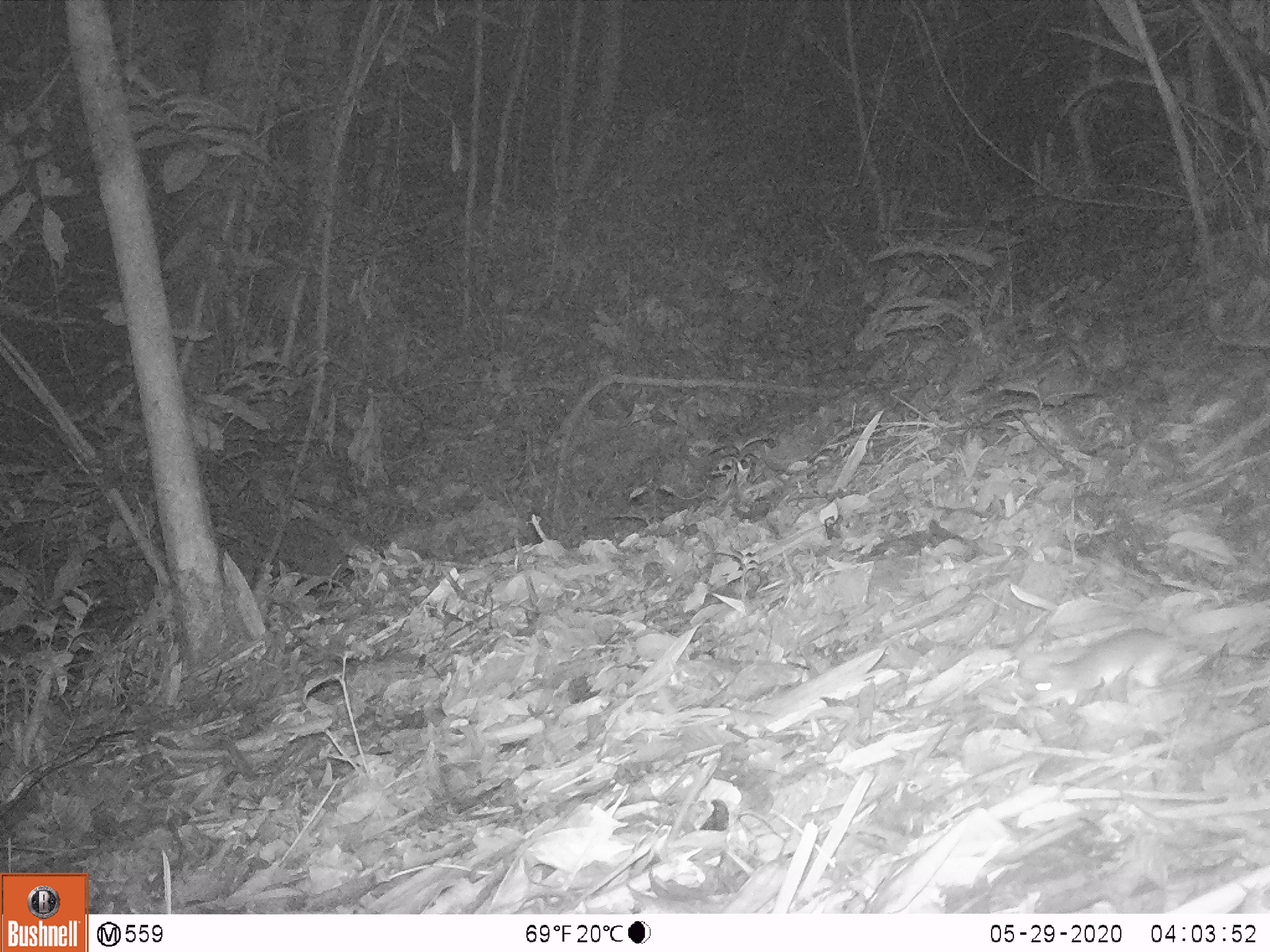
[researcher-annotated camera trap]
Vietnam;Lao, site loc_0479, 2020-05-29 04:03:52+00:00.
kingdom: Animalia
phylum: Chordata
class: Mammalia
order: Rodentia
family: Muridae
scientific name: Muridae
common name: old-world mice and rats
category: unidentified murid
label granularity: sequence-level